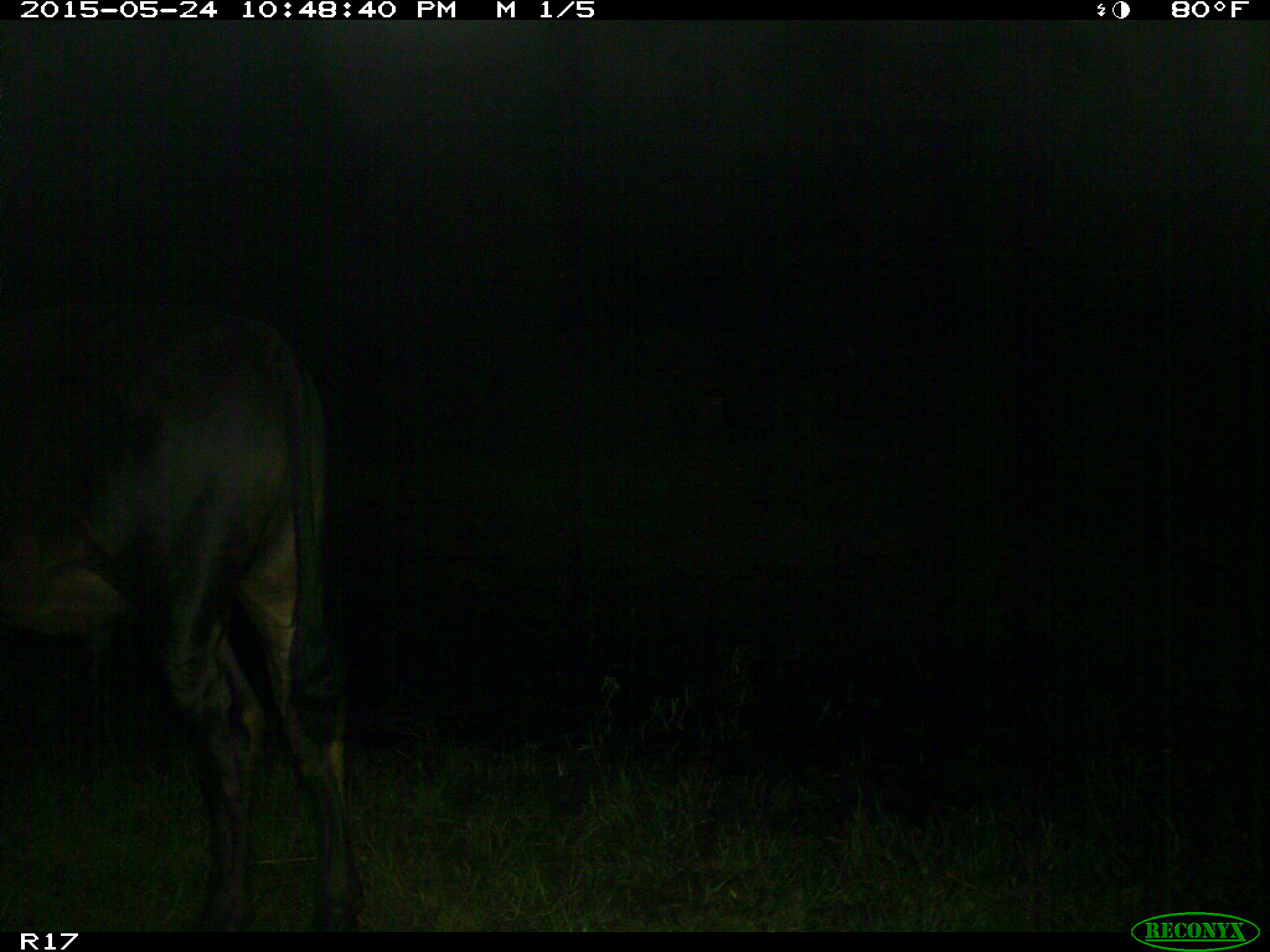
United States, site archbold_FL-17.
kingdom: Animalia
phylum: Chordata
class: Mammalia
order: Artiodactyla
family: Bovidae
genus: Bos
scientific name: Bos taurus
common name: domestic cow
Bos taurus (domestic cow).